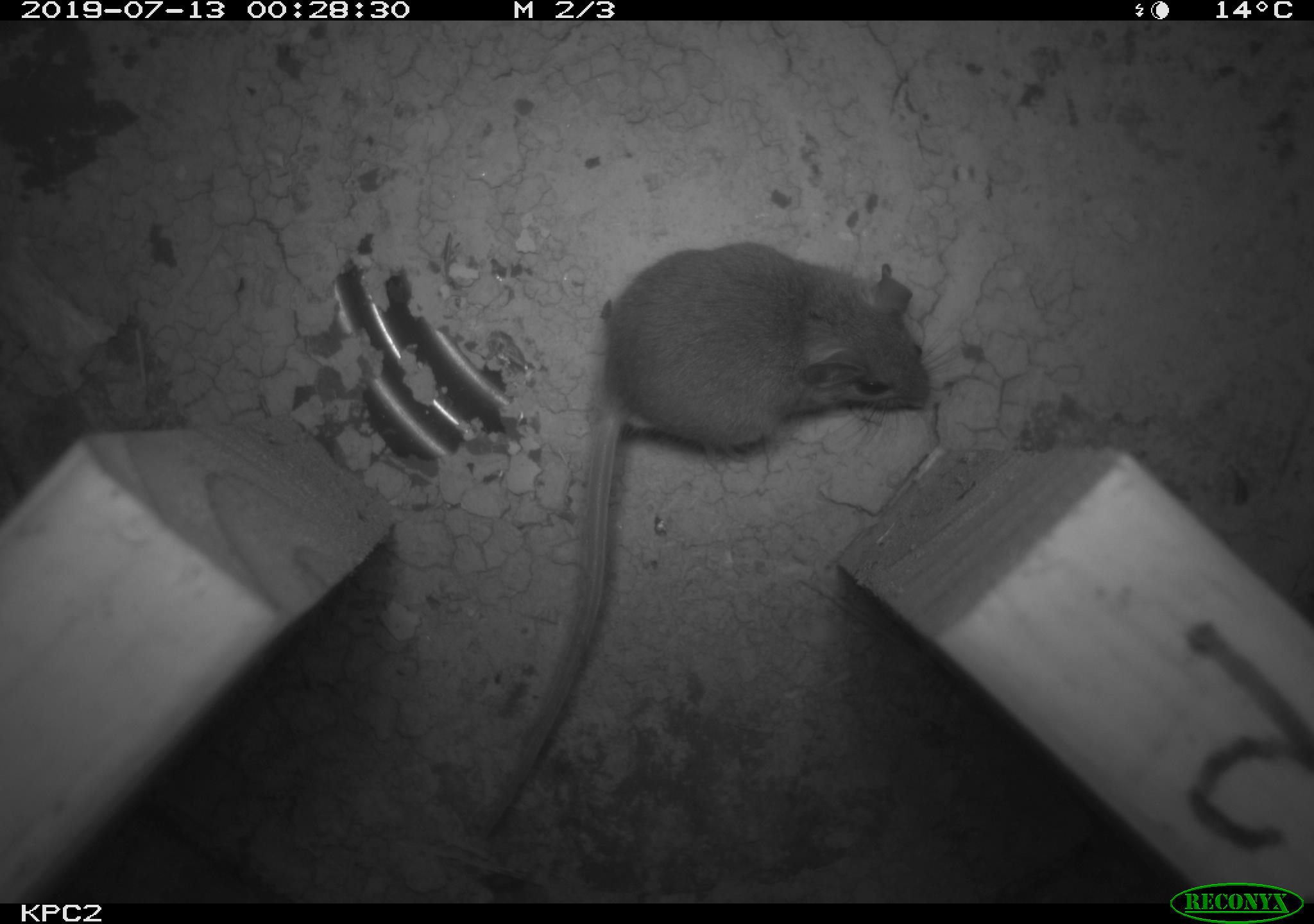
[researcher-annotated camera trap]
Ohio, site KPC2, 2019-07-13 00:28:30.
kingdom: Animalia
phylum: Chordata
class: Mammalia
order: Rodentia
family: Cricetidae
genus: Peromyscus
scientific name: Peromyscus leucopus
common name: white-footed mouse